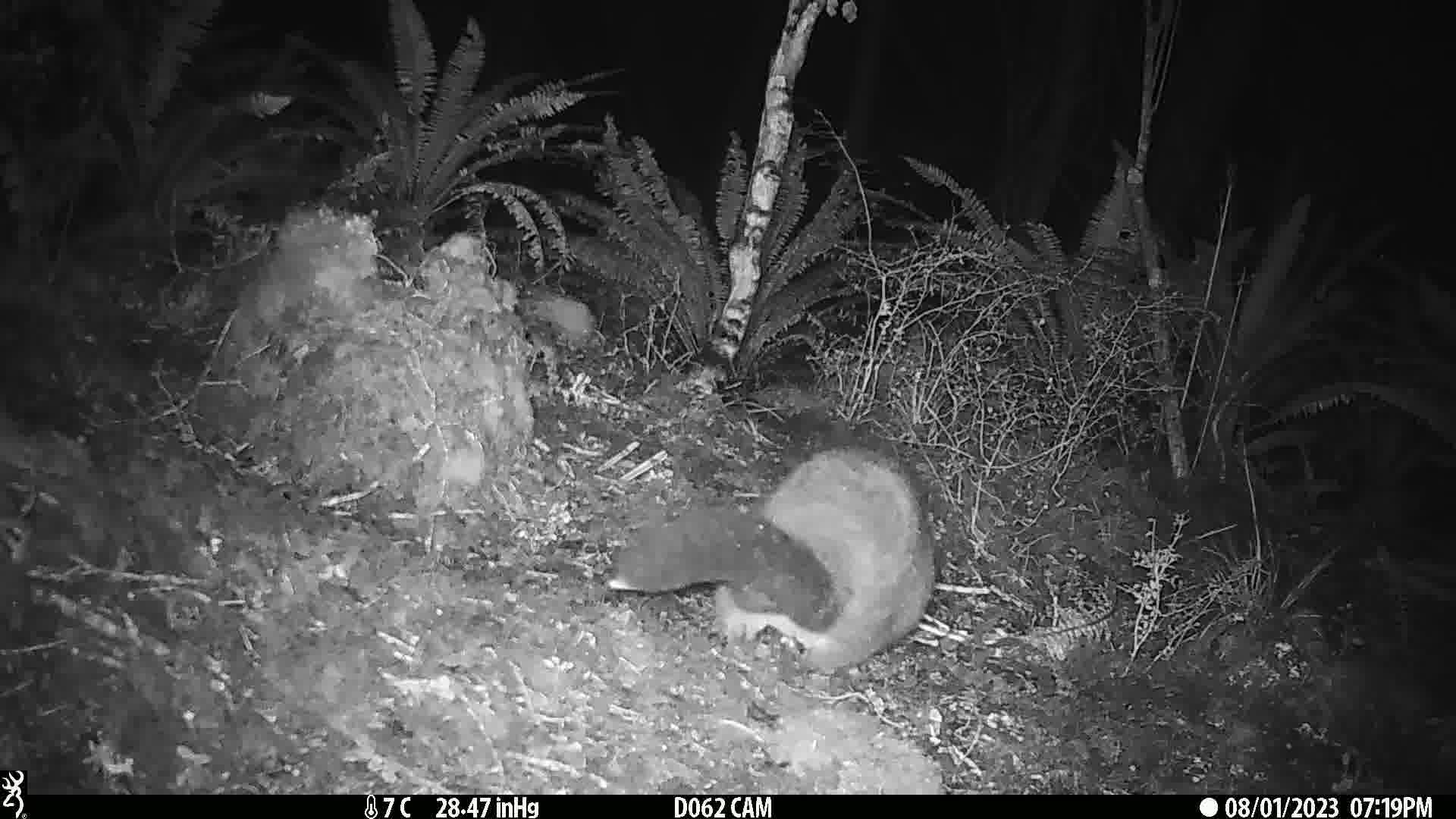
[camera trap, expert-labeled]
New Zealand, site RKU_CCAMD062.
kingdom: Animalia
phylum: Chordata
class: Mammalia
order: Diprotodontia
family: Phalangeridae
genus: Trichosurus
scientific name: Trichosurus vulpecula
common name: common brushtail possum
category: possum